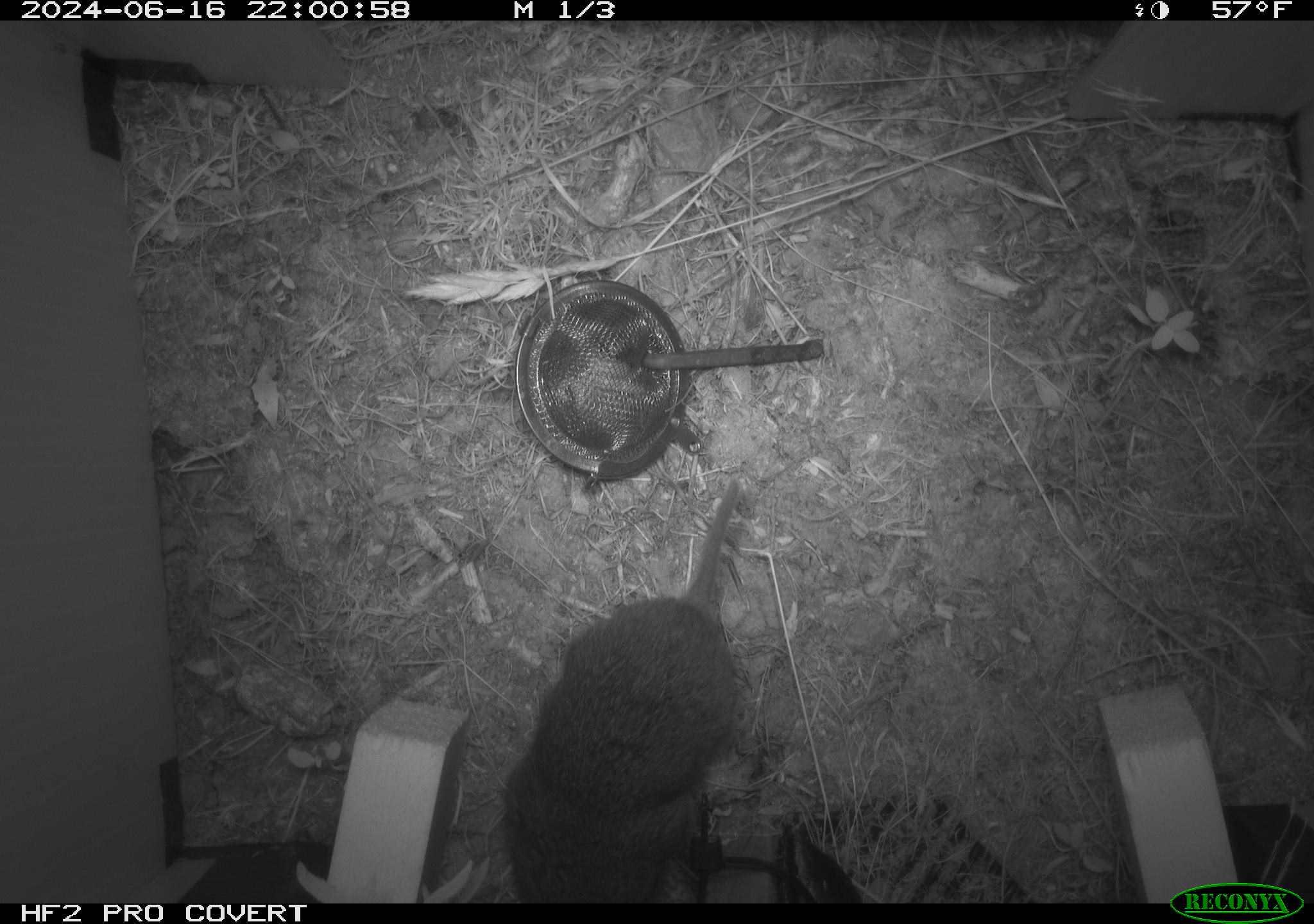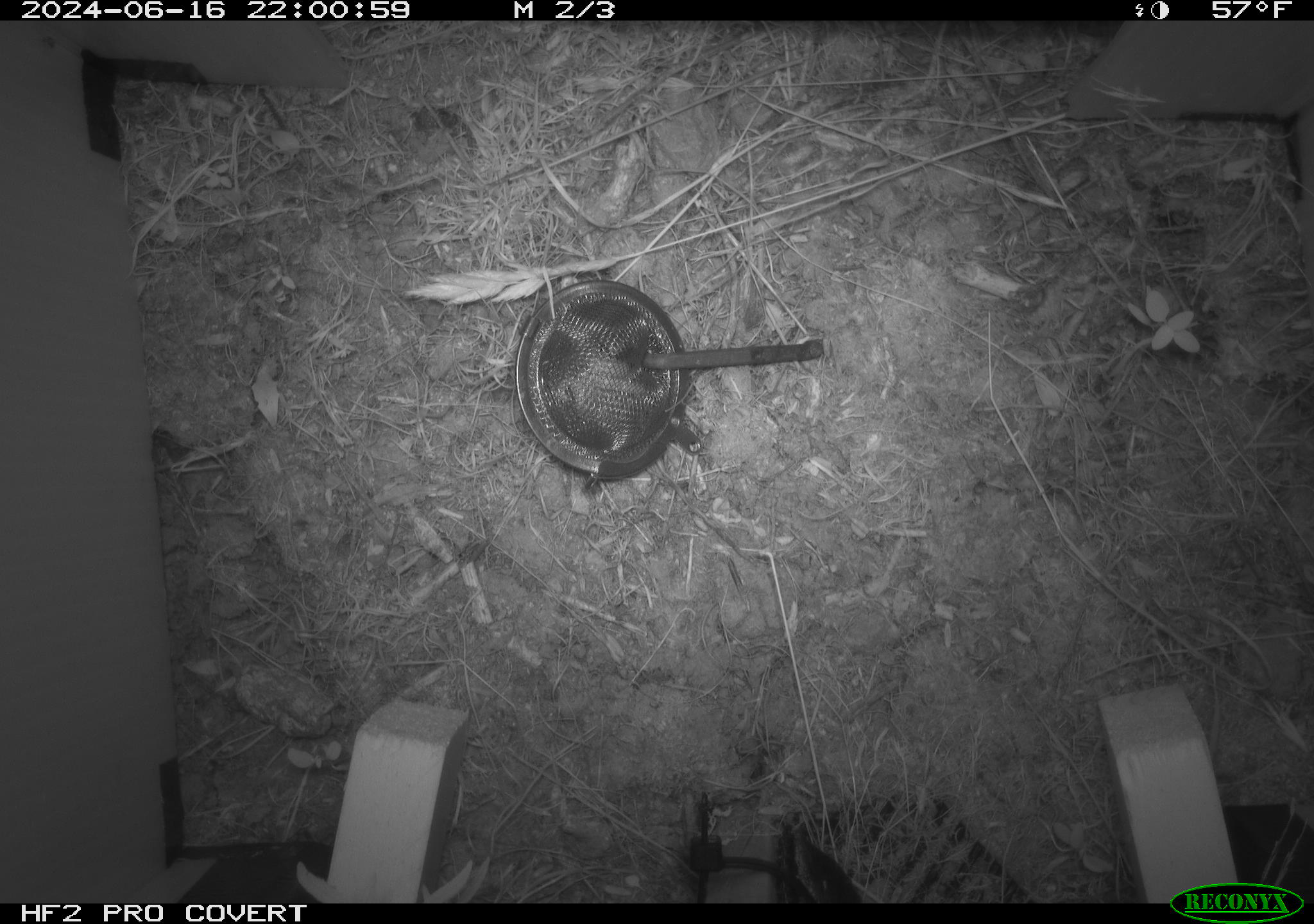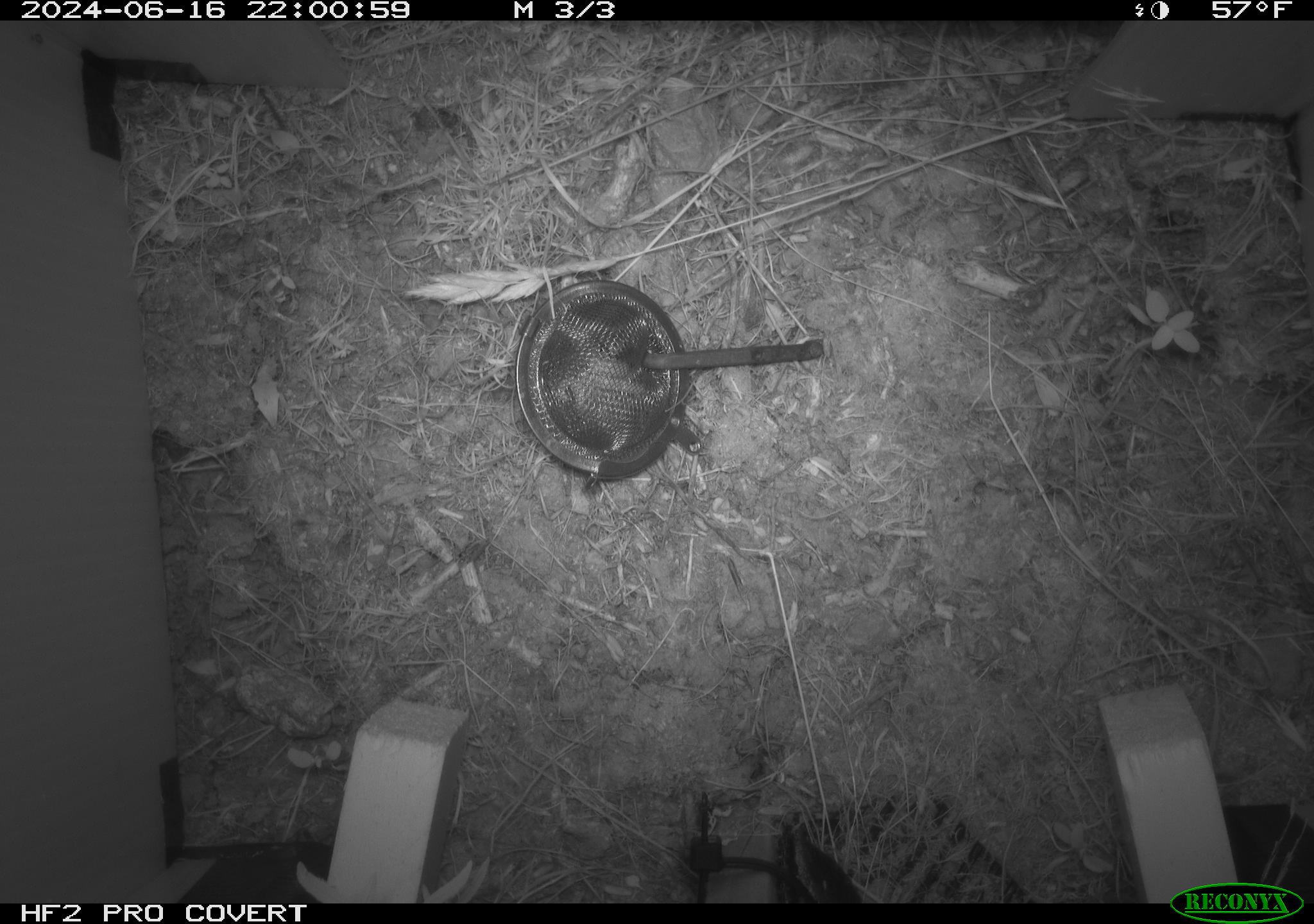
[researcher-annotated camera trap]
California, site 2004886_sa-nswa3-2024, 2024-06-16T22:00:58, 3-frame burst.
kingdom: Animalia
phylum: Chordata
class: Mammalia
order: Rodentia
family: Cricetidae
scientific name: Arvicolinae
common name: voles, lemmings, and muskrats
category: arvicolinae subfamily